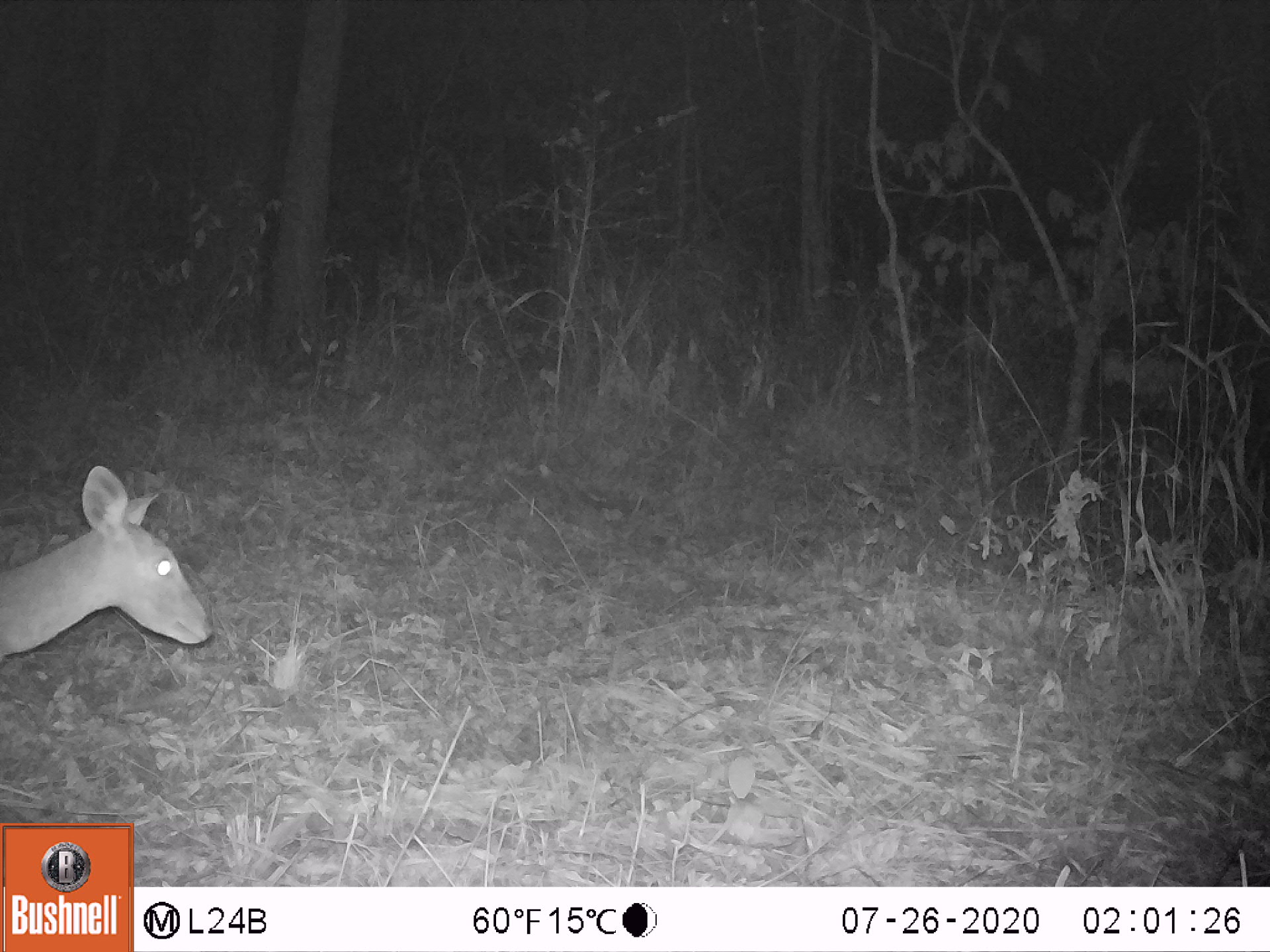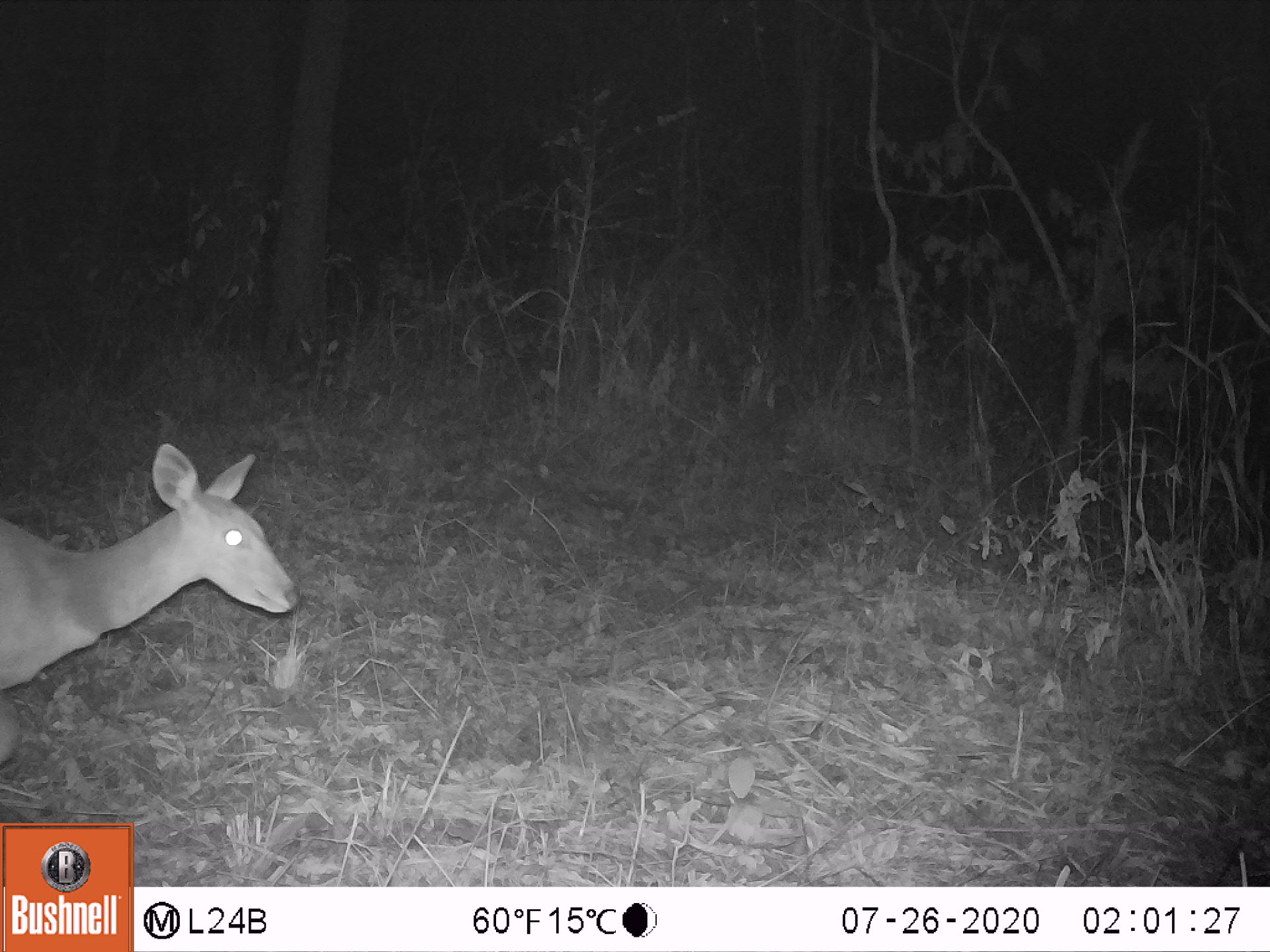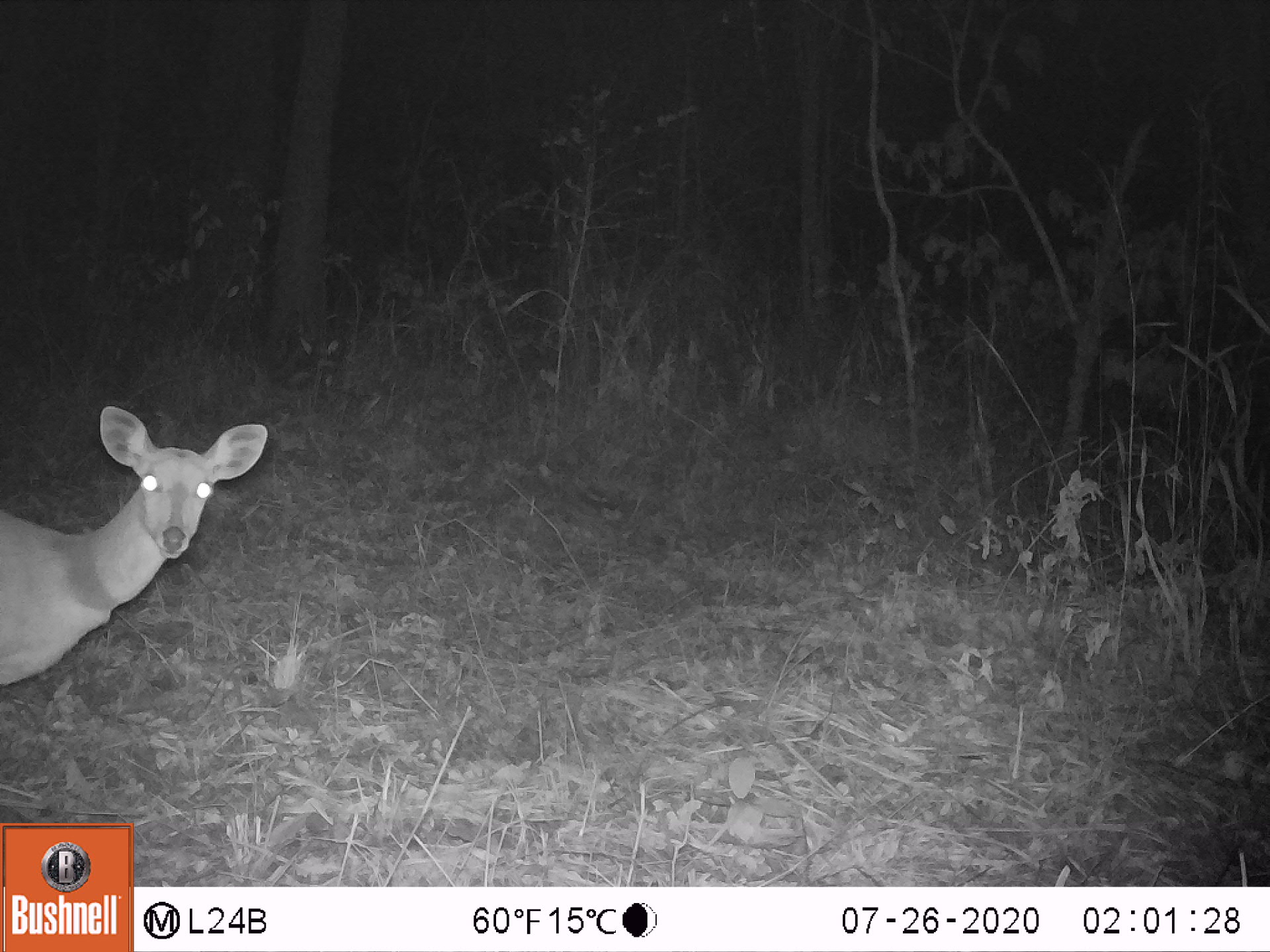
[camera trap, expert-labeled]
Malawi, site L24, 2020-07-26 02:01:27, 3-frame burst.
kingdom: Animalia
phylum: Chordata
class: Mammalia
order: Artiodactyla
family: Bovidae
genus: Tragelaphus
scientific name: Tragelaphus sylvaticus sylvaticus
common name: cape bushbuck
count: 1